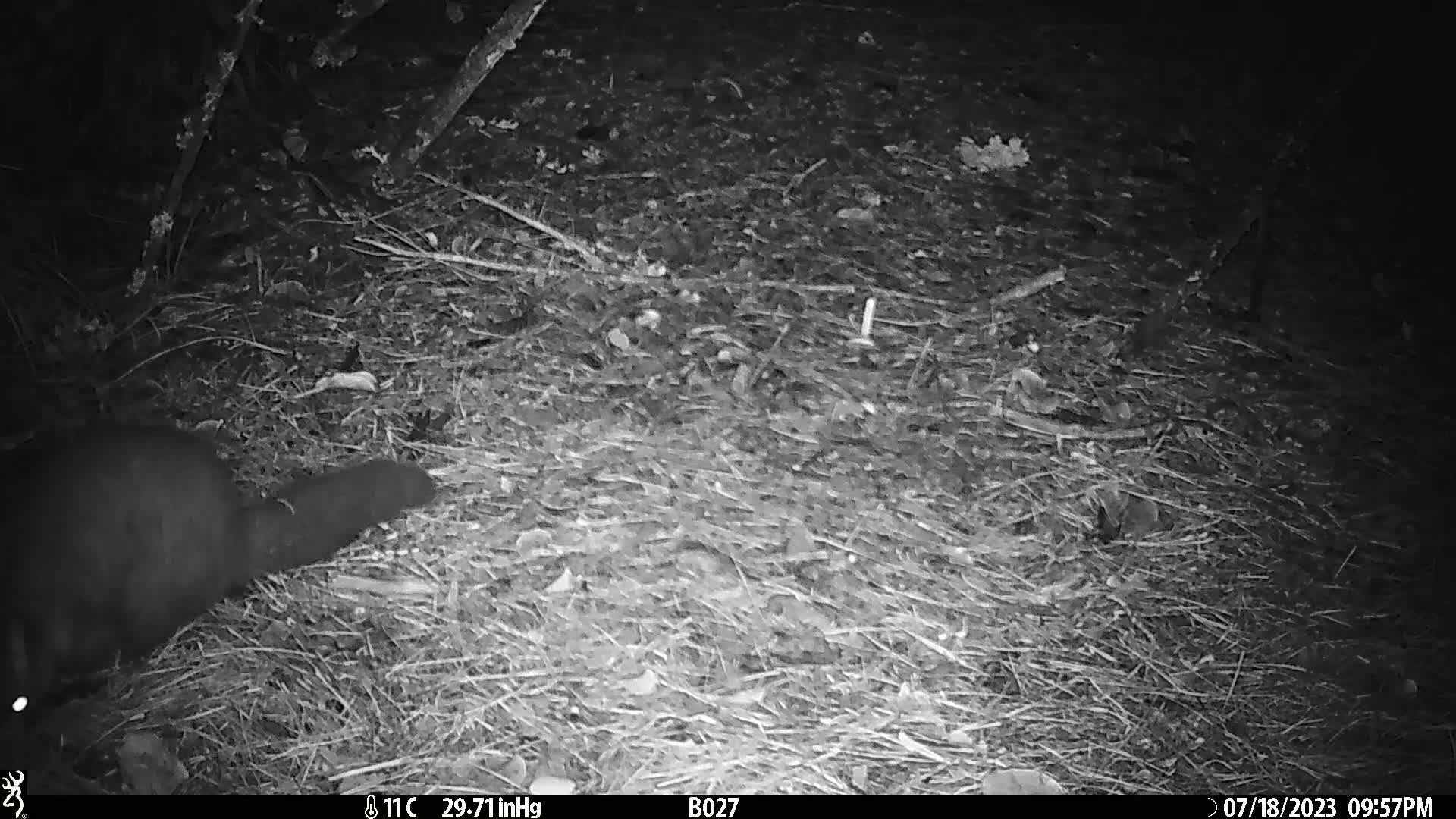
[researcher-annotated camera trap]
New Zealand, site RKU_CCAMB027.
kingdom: Animalia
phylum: Chordata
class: Mammalia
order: Diprotodontia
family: Phalangeridae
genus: Trichosurus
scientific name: Trichosurus vulpecula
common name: common brushtail possum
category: possum